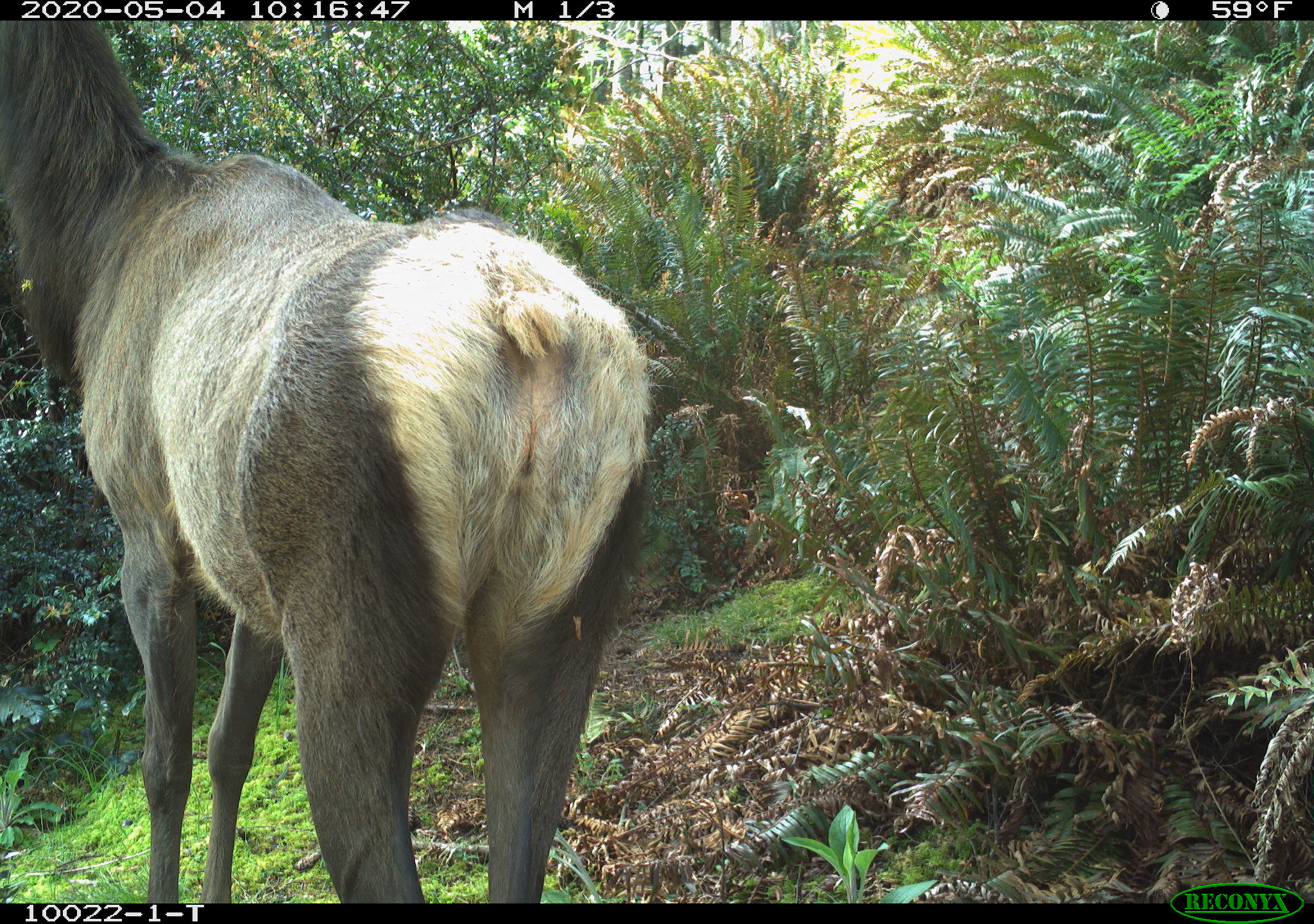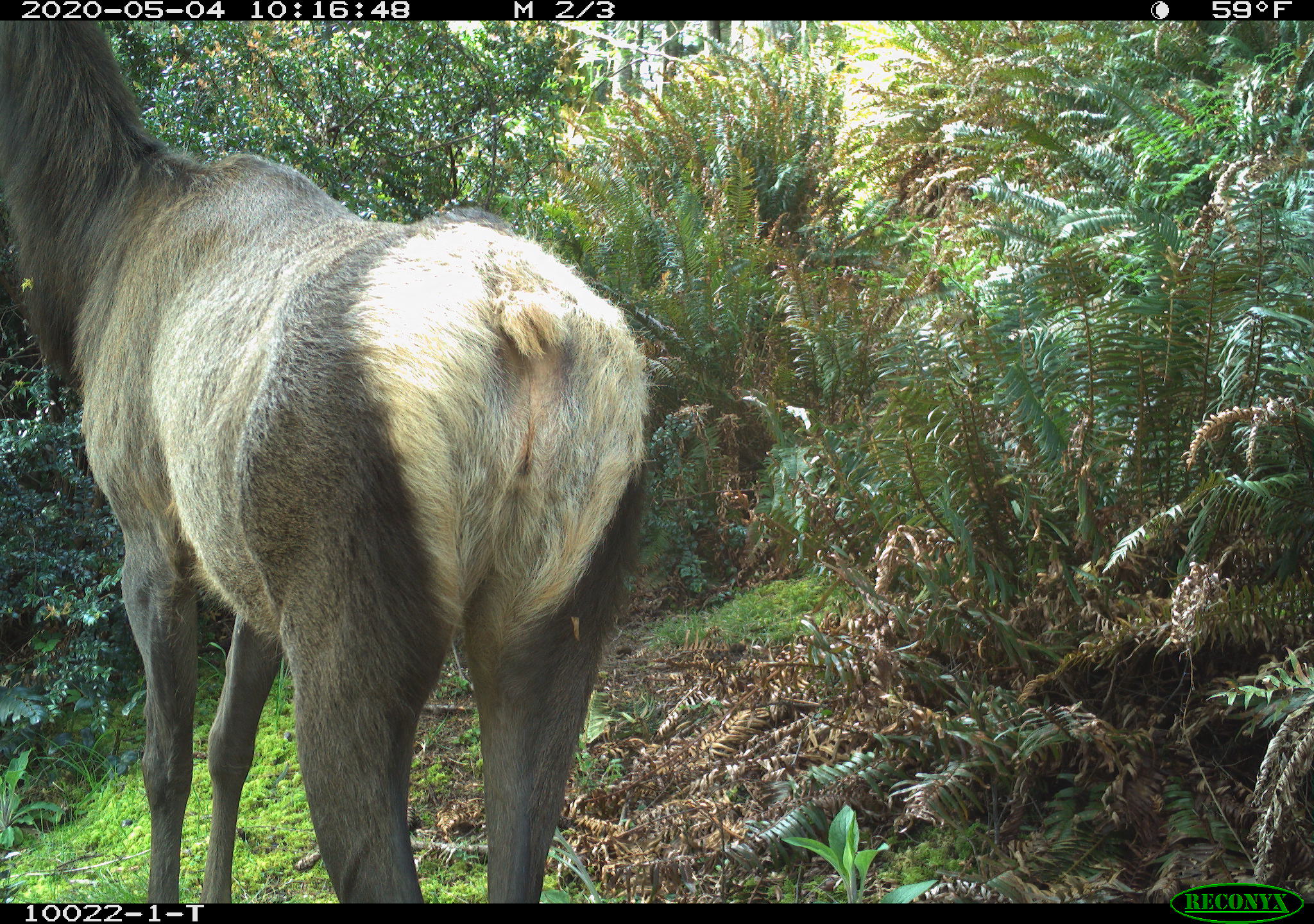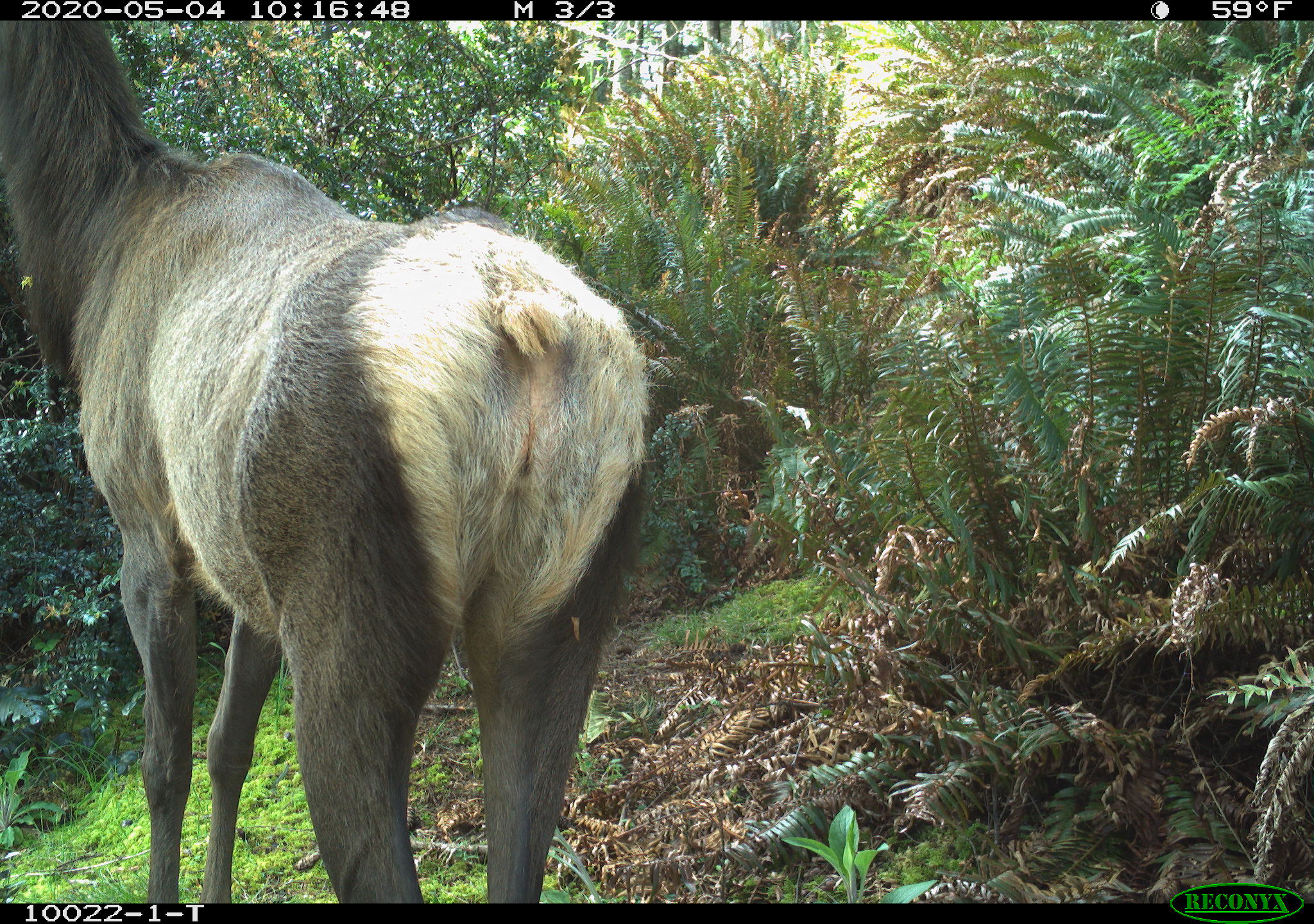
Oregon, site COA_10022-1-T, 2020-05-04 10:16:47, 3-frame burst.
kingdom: Animalia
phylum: Chordata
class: Mammalia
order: Artiodactyla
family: Cervidae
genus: Cervus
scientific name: Cervus canadensis roosevelti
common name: roosevelt elk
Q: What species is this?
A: Roosevelt elk (Cervus canadensis roosevelti).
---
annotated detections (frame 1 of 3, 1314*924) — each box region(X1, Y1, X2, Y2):
roosevelt elk: region(5, 24, 668, 895)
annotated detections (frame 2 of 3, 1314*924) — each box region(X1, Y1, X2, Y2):
roosevelt elk: region(1, 31, 657, 895)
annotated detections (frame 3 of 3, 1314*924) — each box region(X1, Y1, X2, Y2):
roosevelt elk: region(0, 24, 661, 895)